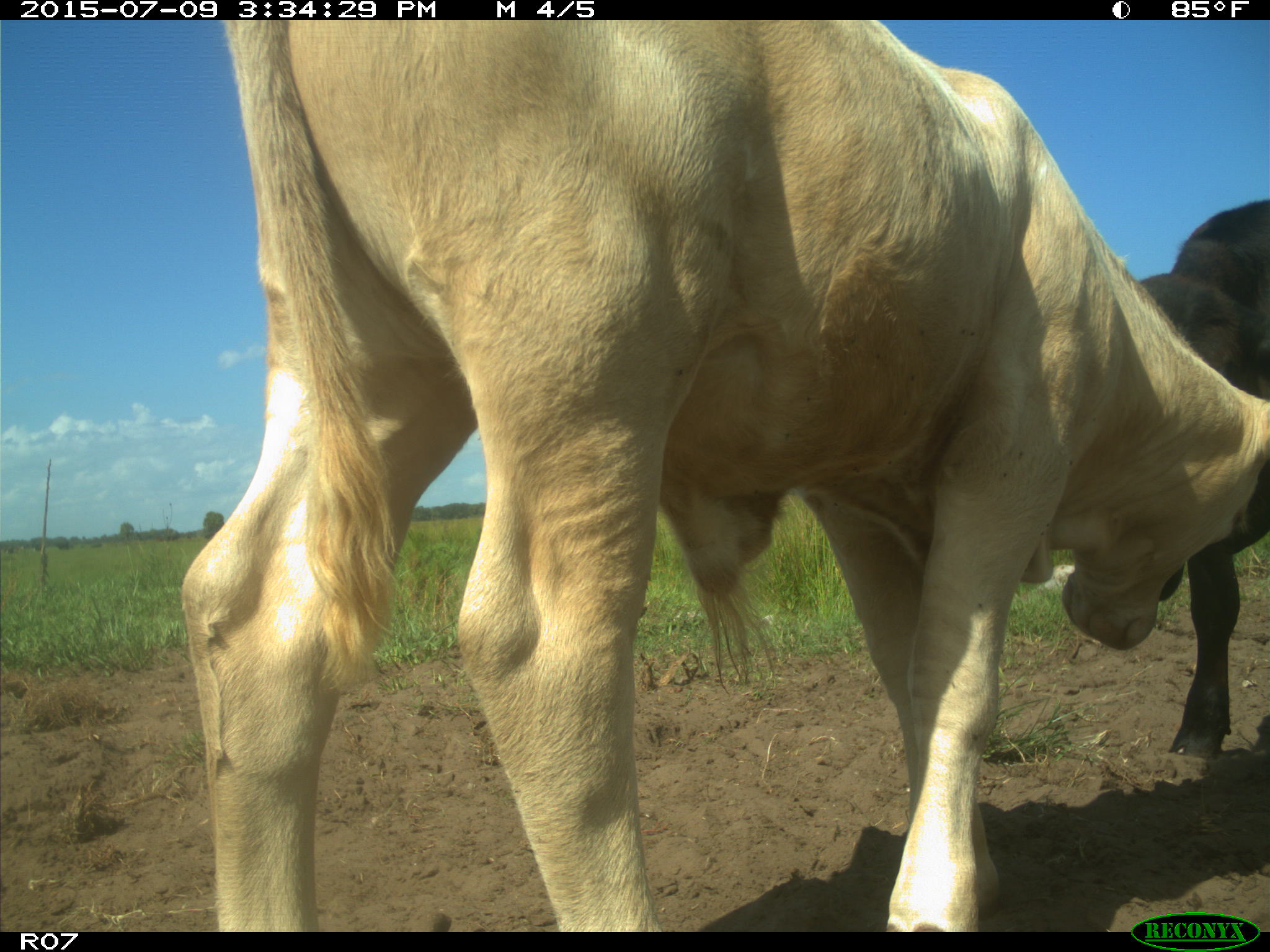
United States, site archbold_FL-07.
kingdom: Animalia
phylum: Chordata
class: Mammalia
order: Artiodactyla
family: Bovidae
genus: Bos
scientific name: Bos taurus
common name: domestic cow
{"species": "Bos taurus (domestic cow)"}